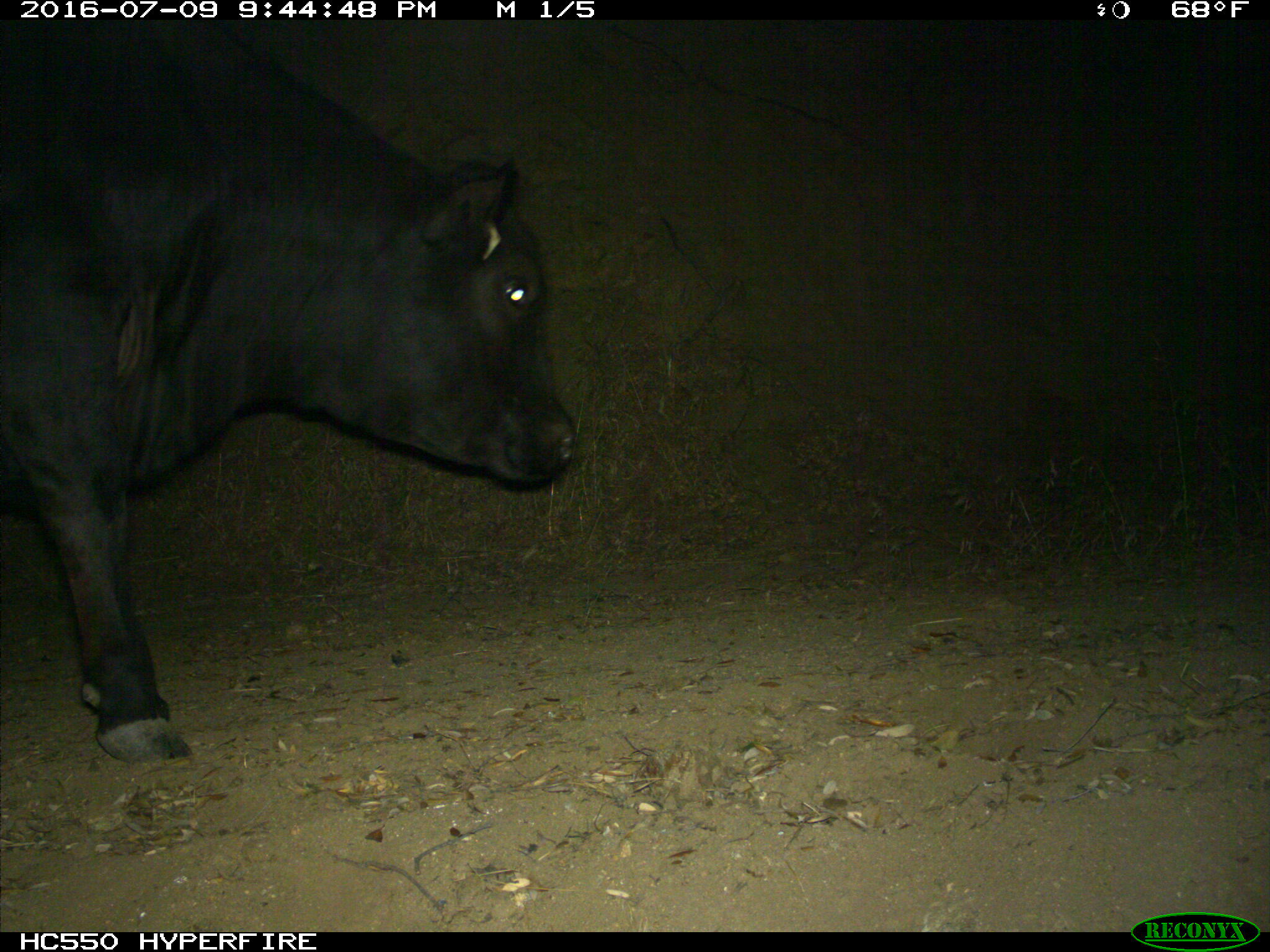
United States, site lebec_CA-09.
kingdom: Animalia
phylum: Chordata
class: Mammalia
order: Artiodactyla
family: Bovidae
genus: Bos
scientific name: Bos taurus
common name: domestic cow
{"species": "Bos taurus (domestic cow)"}